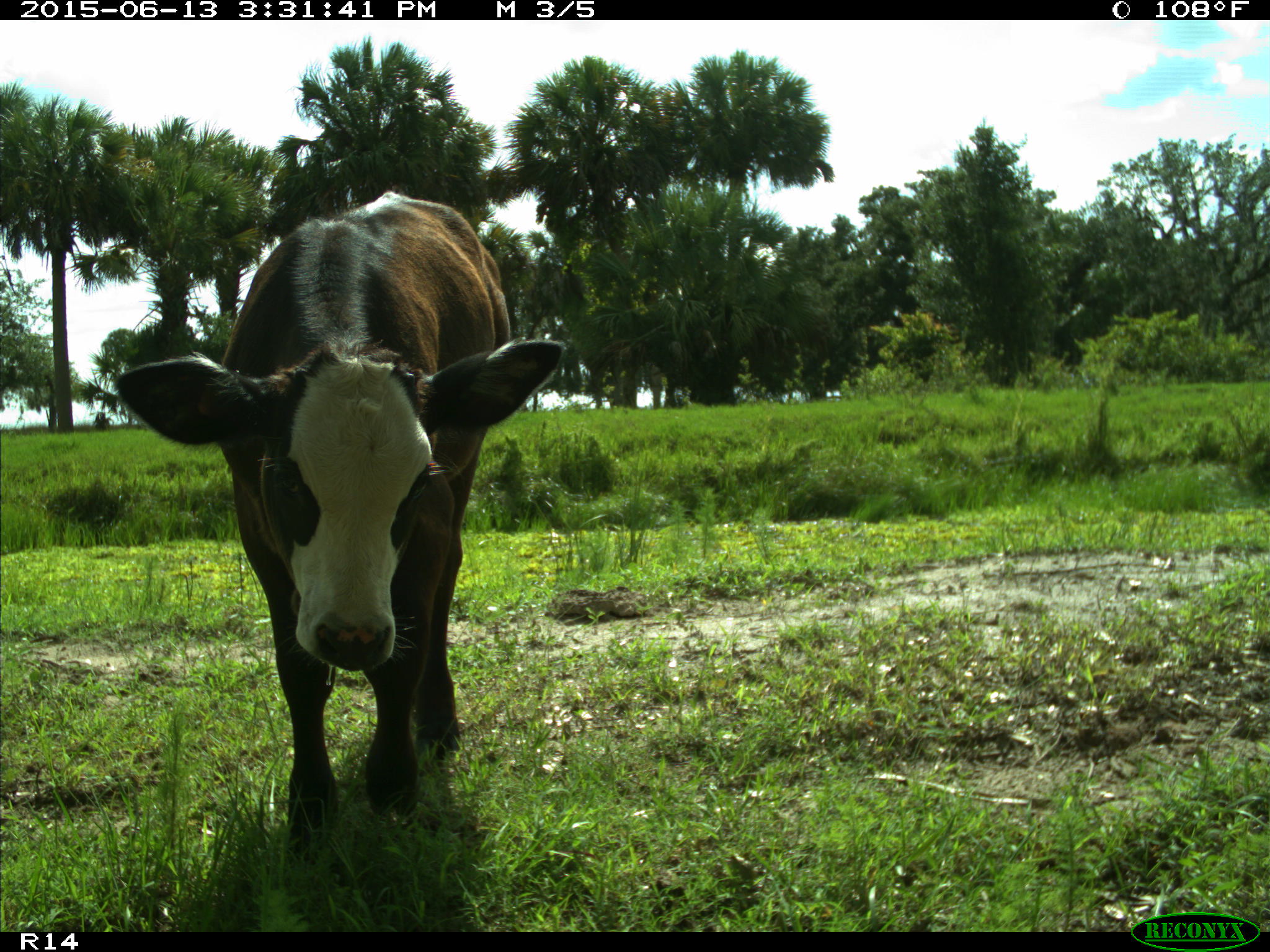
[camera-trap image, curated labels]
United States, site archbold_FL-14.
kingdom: Animalia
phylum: Chordata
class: Mammalia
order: Artiodactyla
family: Bovidae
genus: Bos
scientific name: Bos taurus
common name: domestic cow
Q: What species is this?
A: Bos taurus (domestic cow).